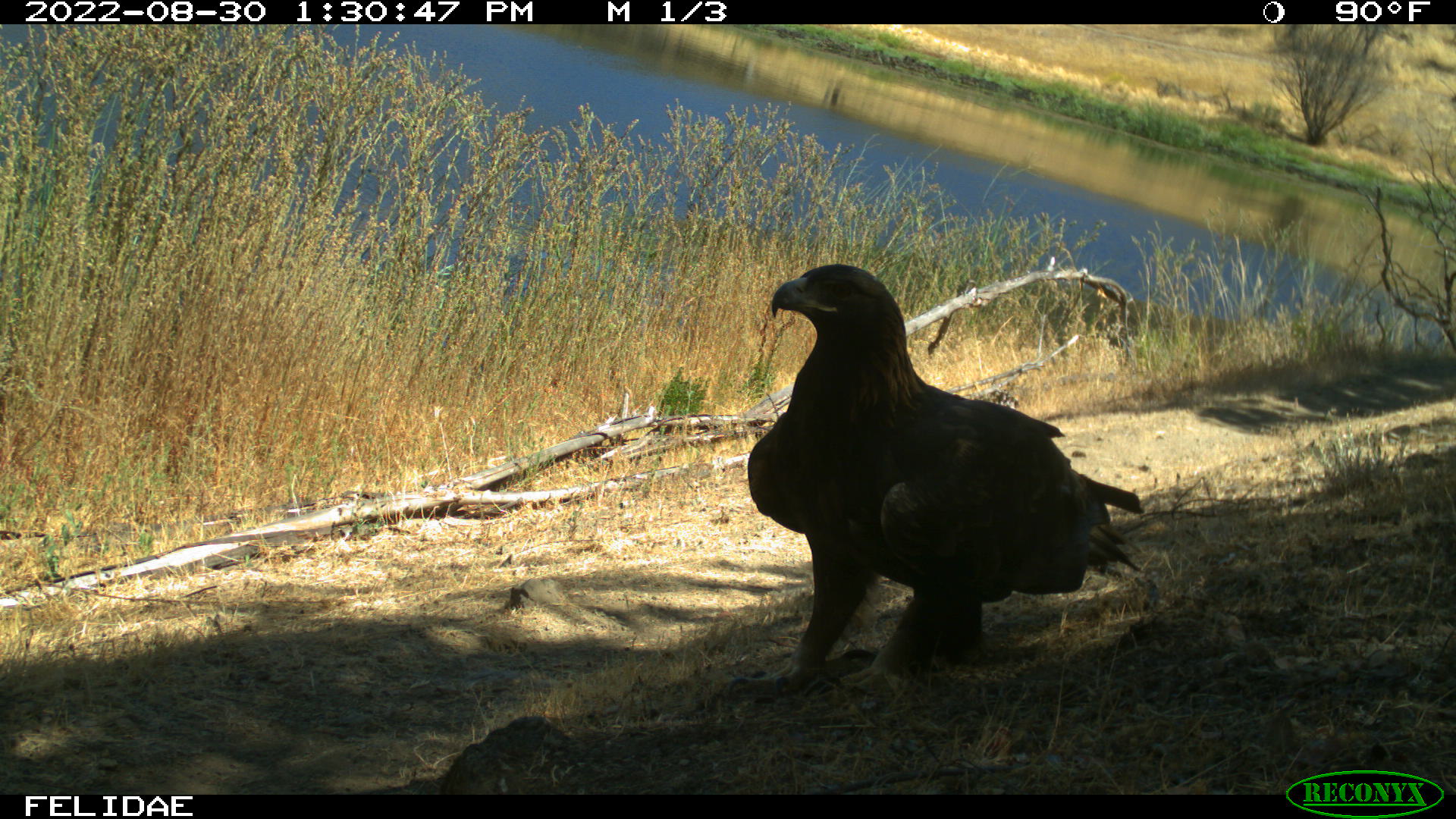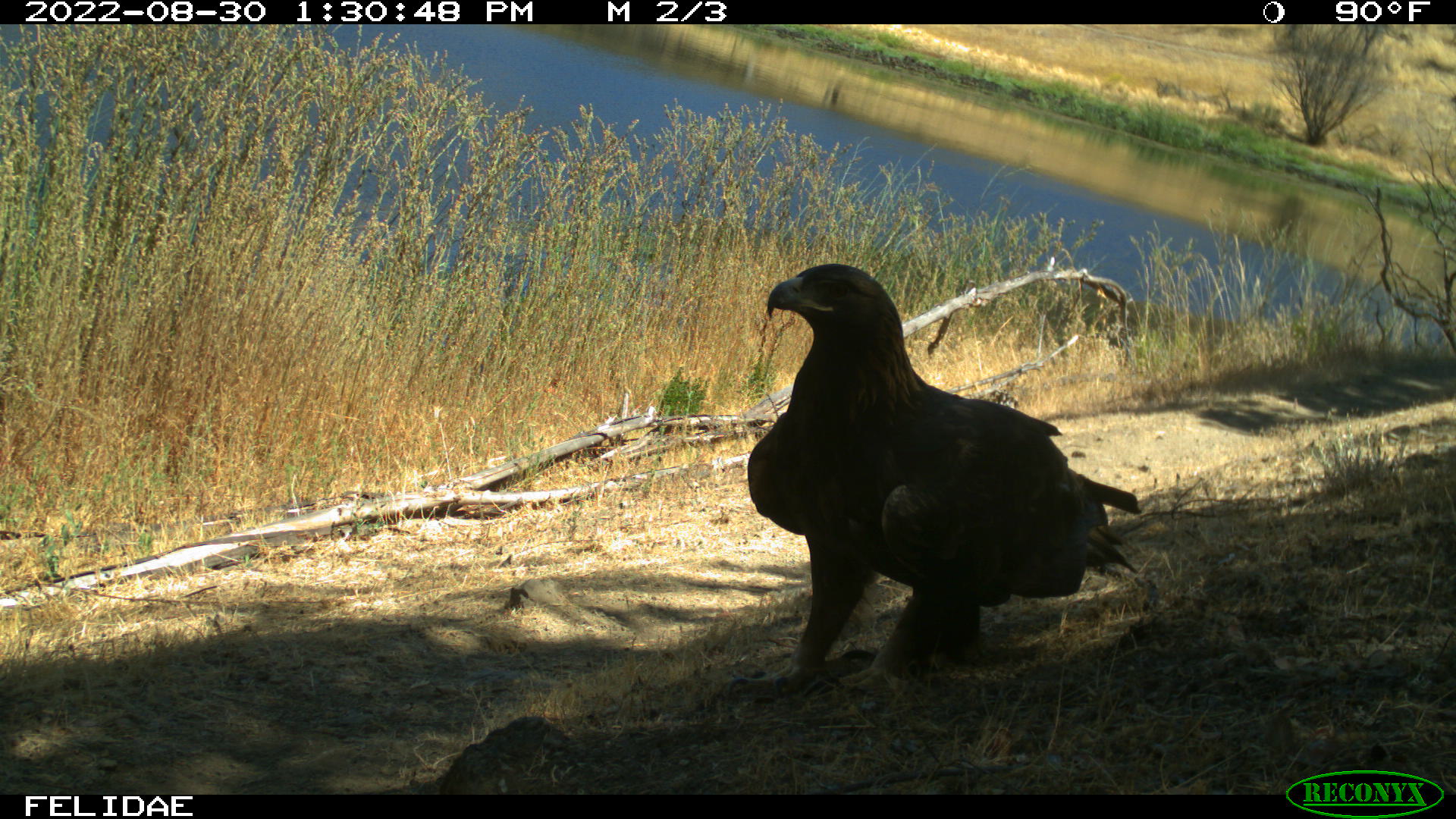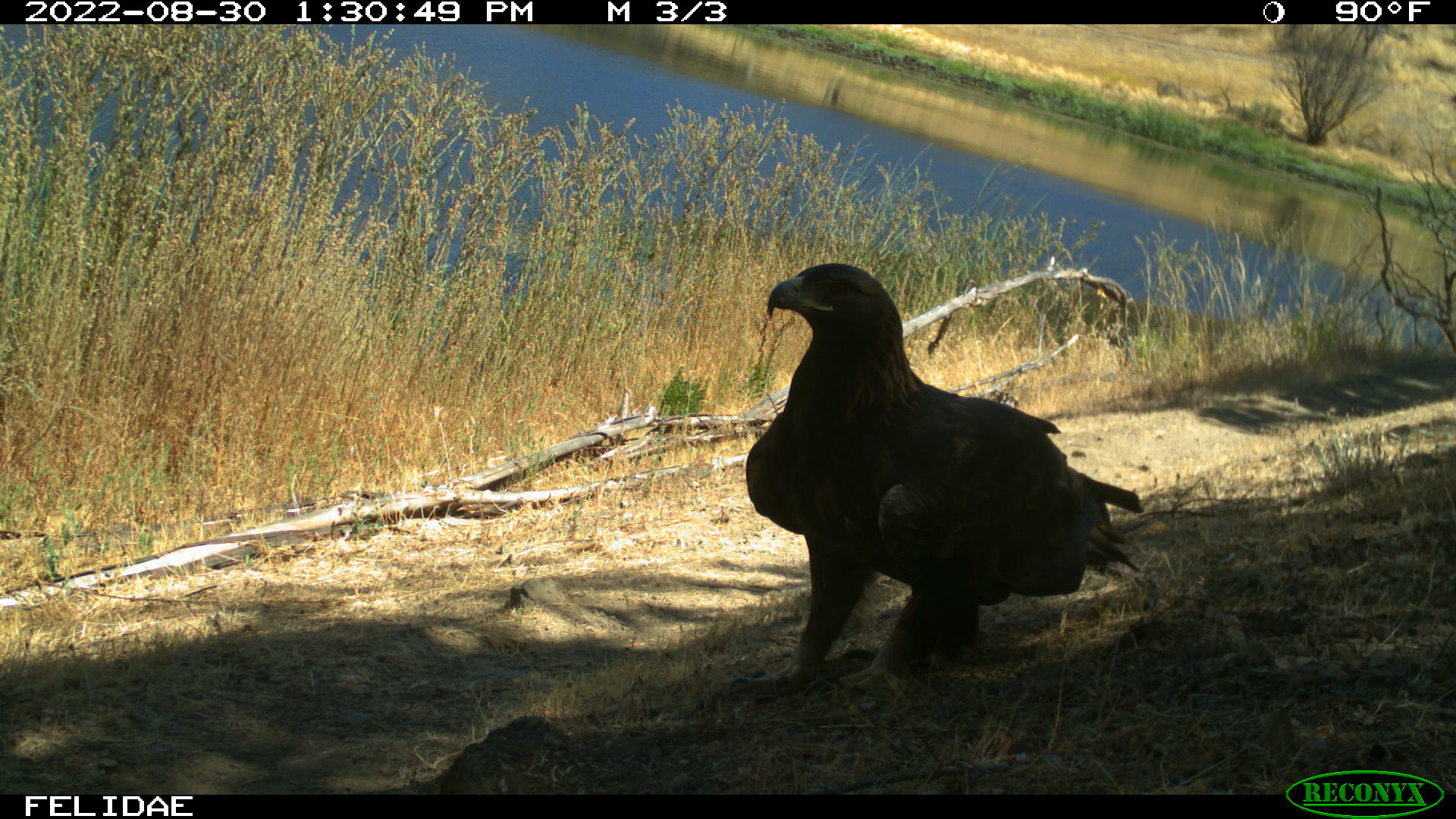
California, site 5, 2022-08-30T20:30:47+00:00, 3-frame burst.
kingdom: Animalia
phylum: Chordata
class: Aves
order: Accipitriformes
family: Accipitridae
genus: Buteo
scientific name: Buteo lineatus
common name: red-shouldered hawk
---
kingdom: Animalia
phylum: Chordata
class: Aves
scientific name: Aves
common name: bird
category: unknown bird